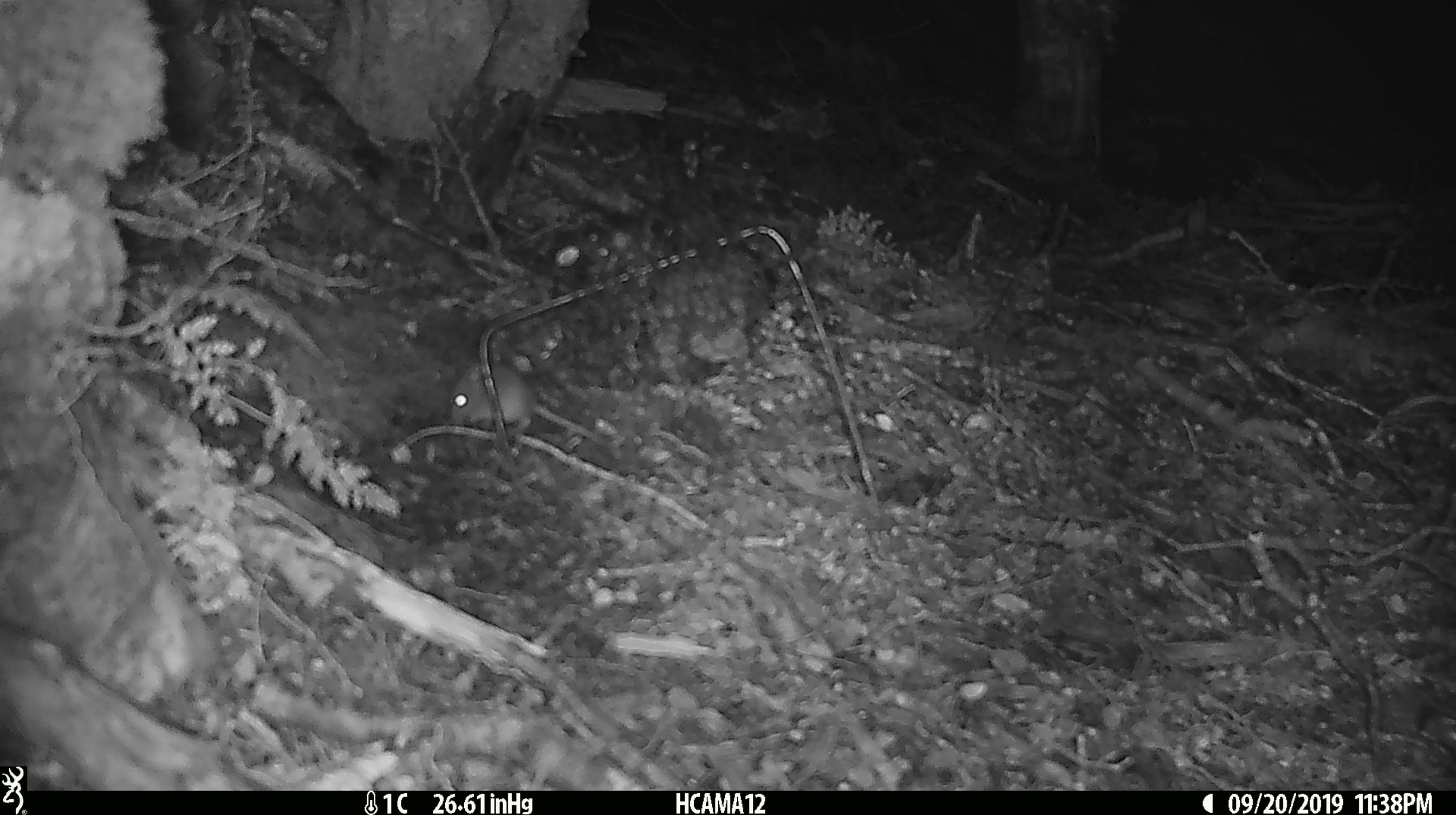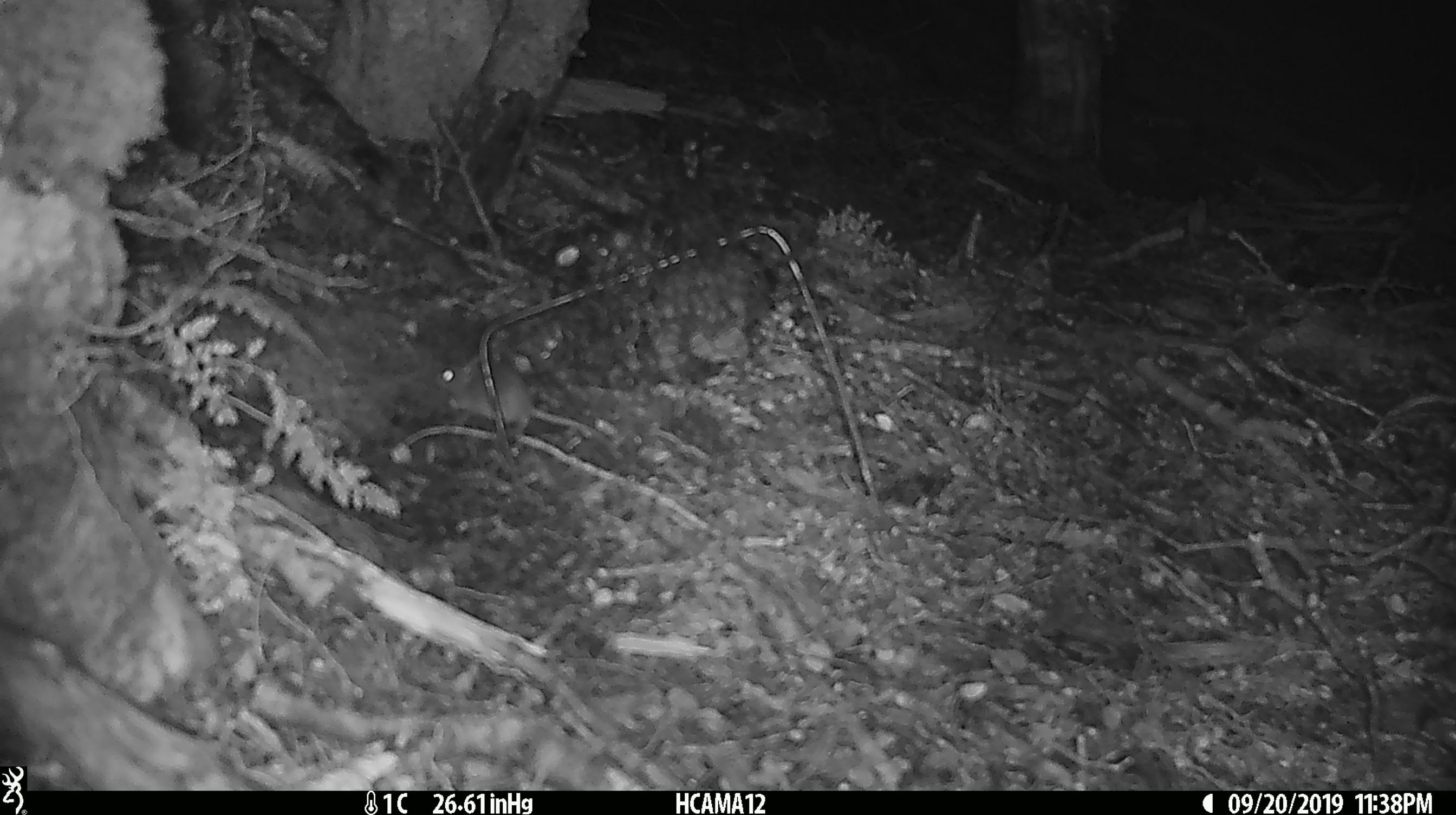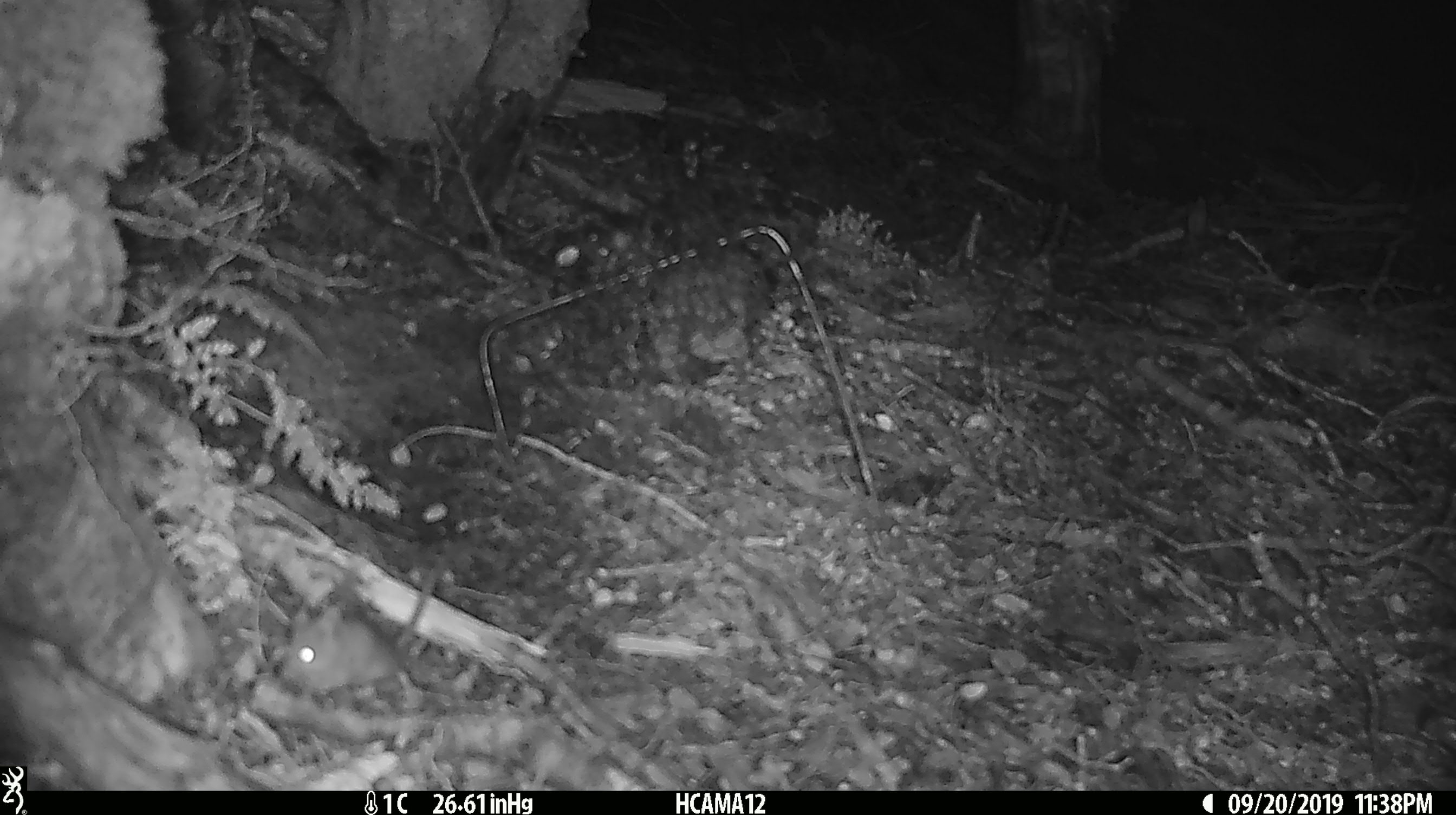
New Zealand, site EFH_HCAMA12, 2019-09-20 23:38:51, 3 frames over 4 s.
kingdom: Animalia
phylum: Chordata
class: Mammalia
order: Rodentia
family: Muridae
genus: Mus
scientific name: Mus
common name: mouse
Mouse (Mus).